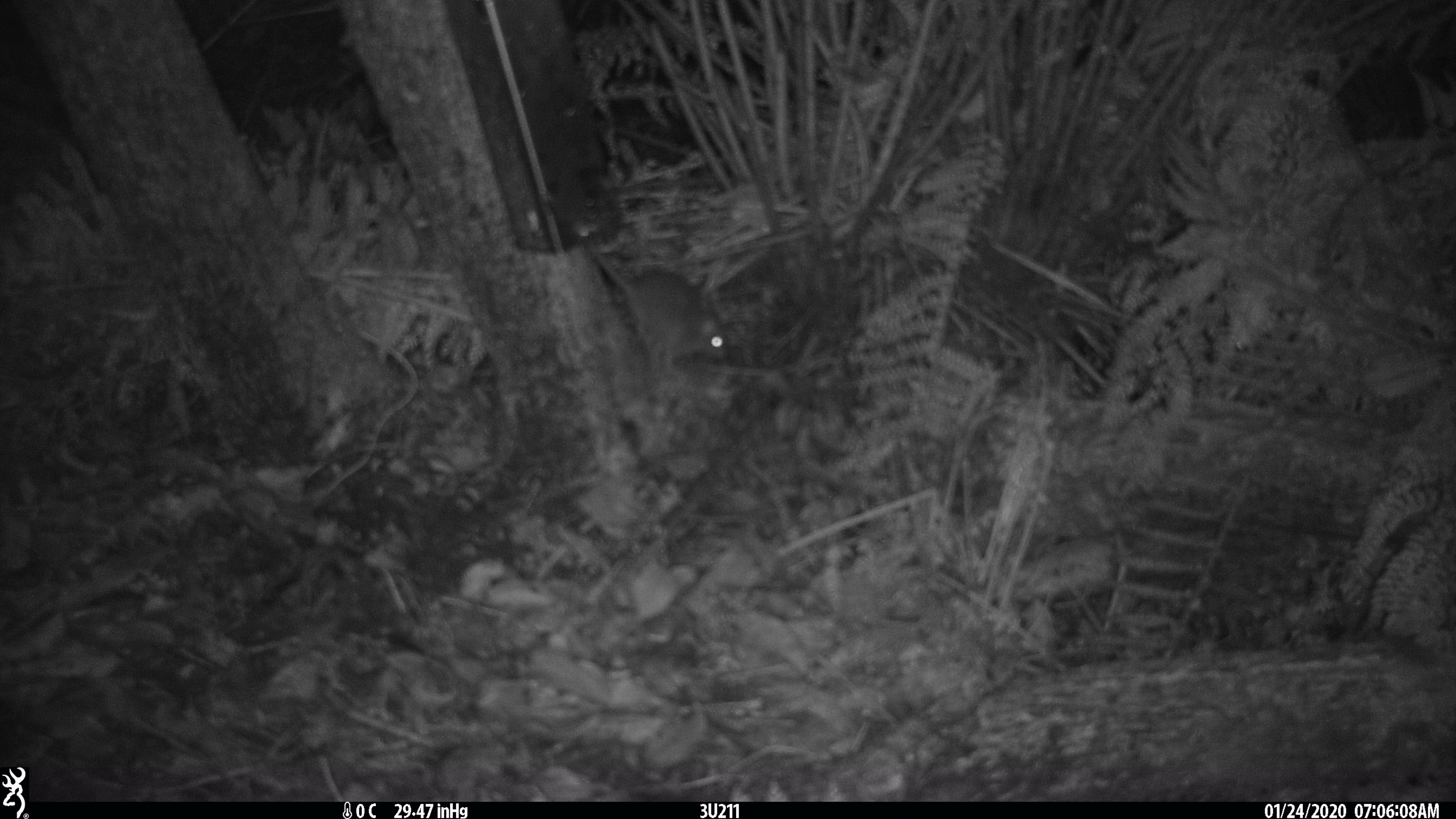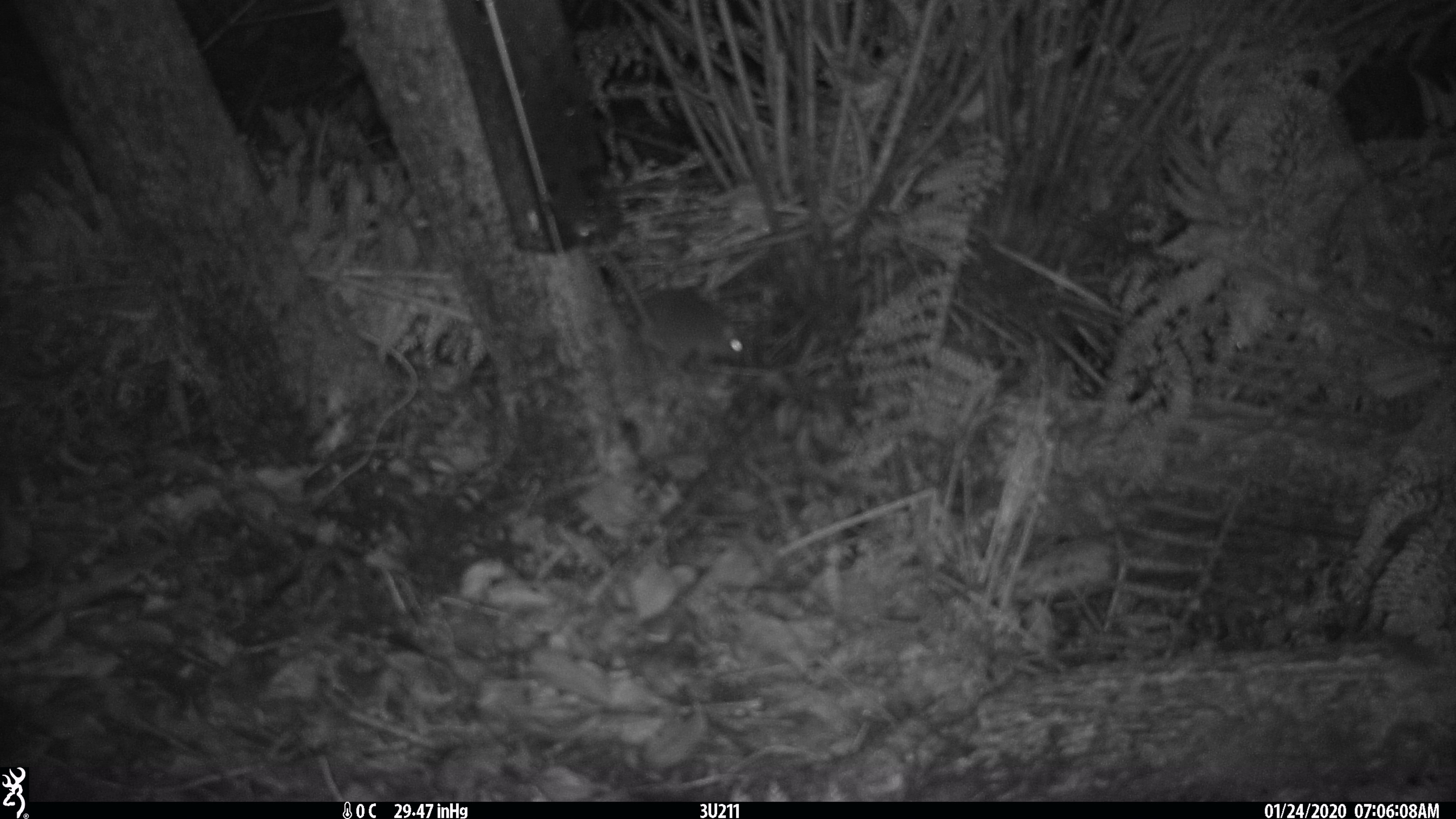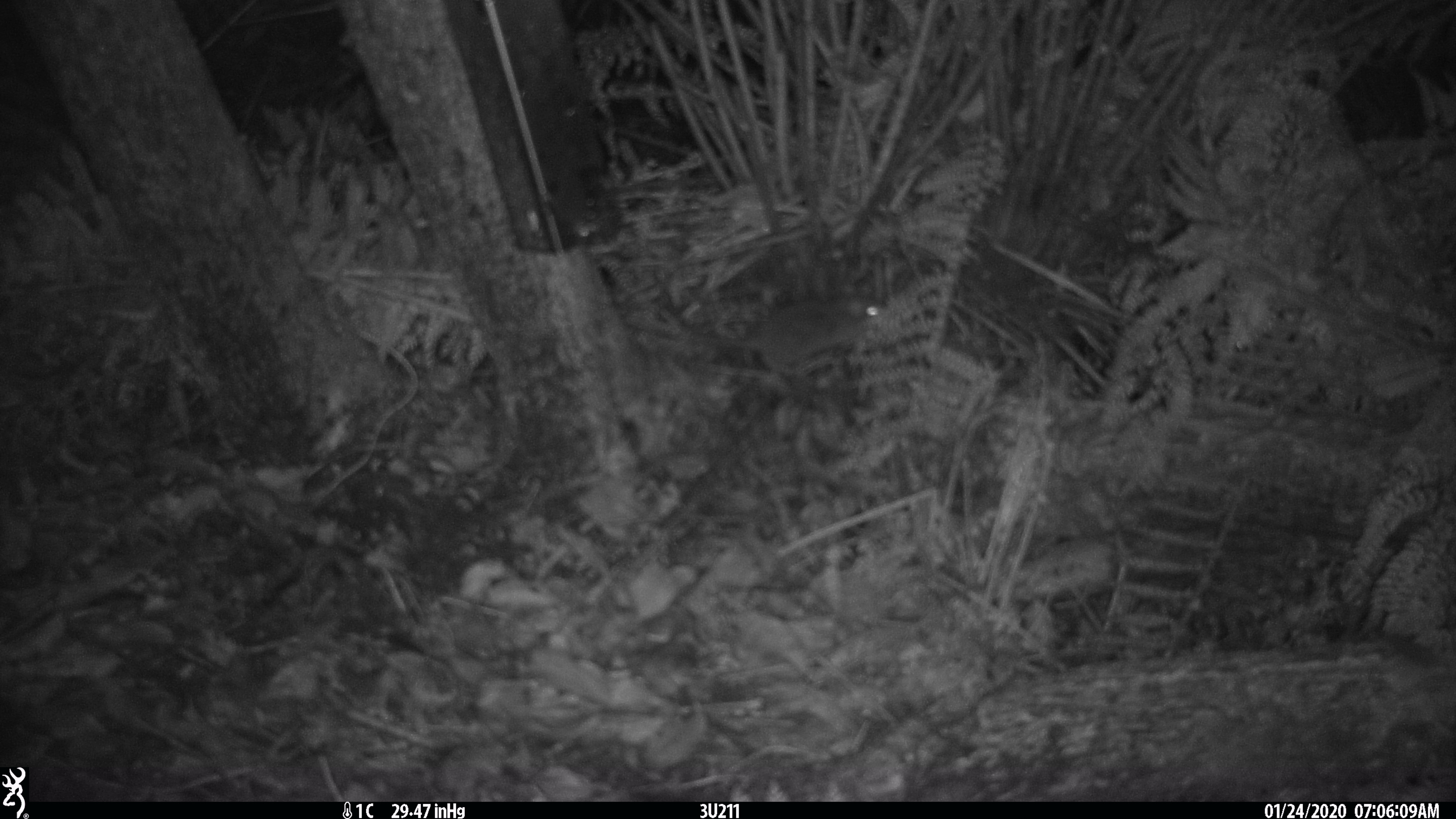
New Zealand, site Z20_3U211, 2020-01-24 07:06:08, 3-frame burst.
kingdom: Animalia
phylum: Chordata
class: Mammalia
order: Rodentia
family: Muridae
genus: Rattus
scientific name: Rattus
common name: rat